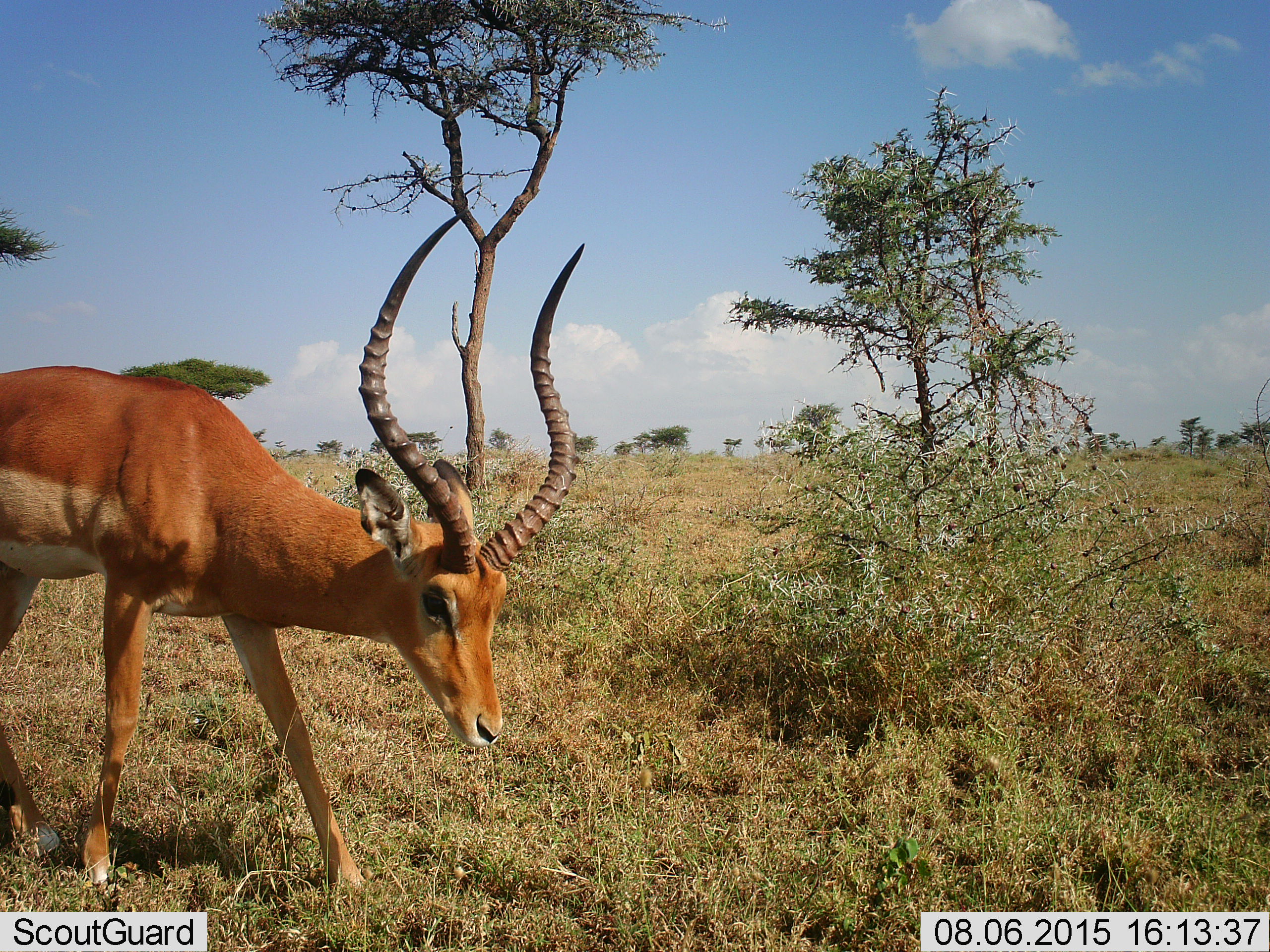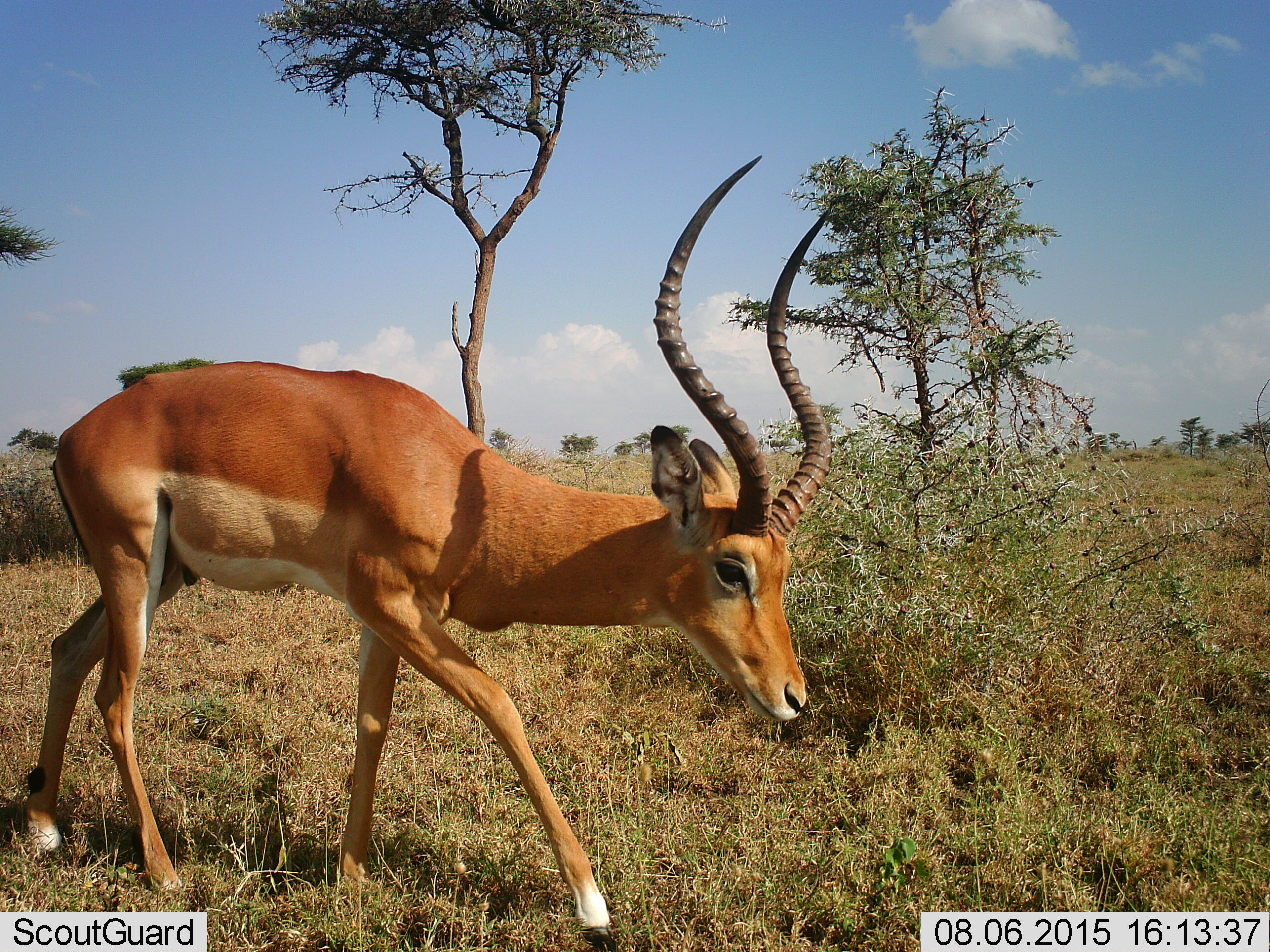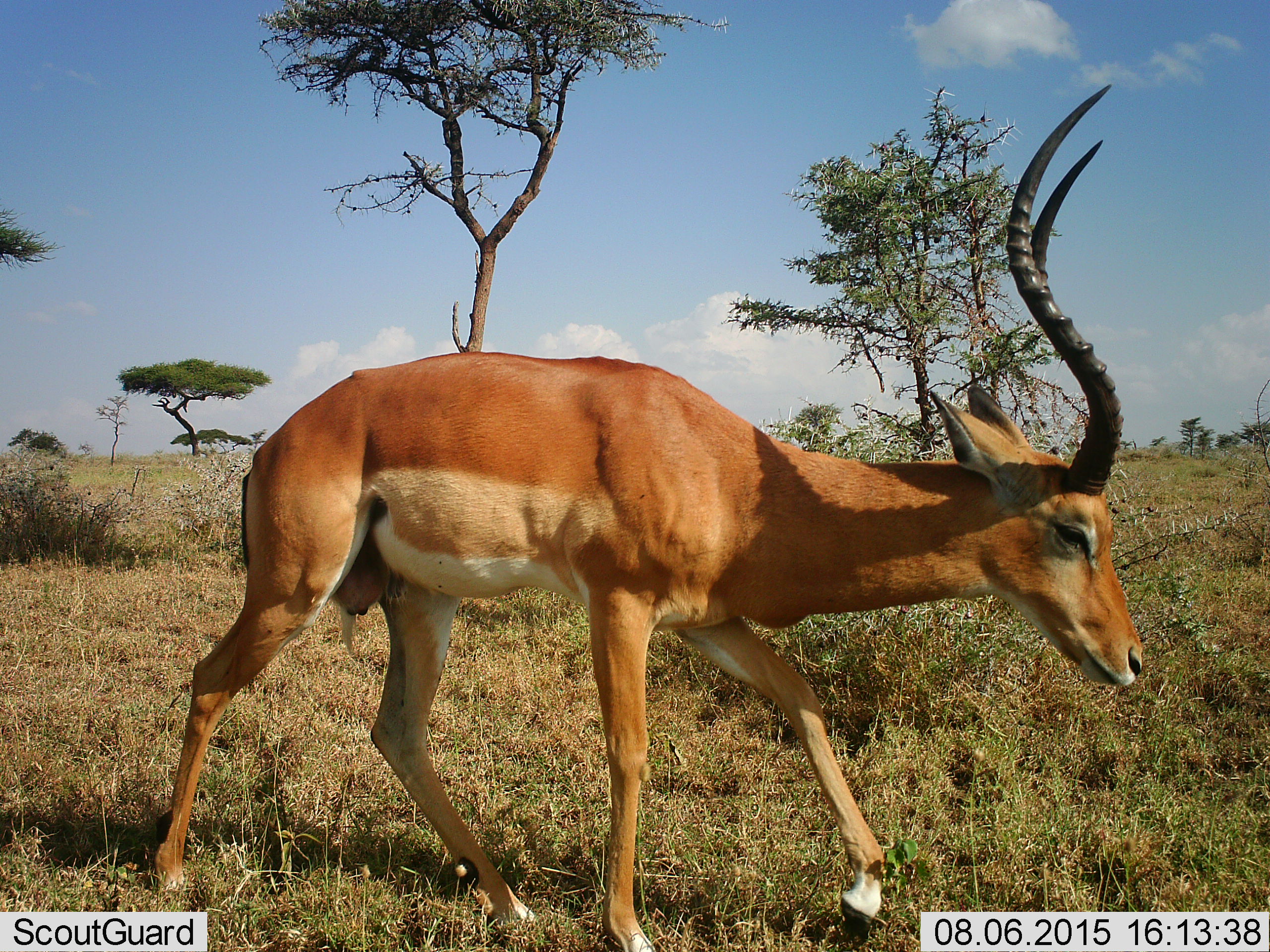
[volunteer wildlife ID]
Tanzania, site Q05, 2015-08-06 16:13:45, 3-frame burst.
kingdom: Animalia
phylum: Chordata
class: Mammalia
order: Artiodactyla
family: Bovidae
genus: Aepyceros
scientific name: Aepyceros melampus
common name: impala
Impala (Aepyceros melampus), count 1. Behavior (volunteer vote fractions): standing 0%, resting 0%, moving 100%, interacting 0%. Young present (vote fraction): 0%. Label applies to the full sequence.